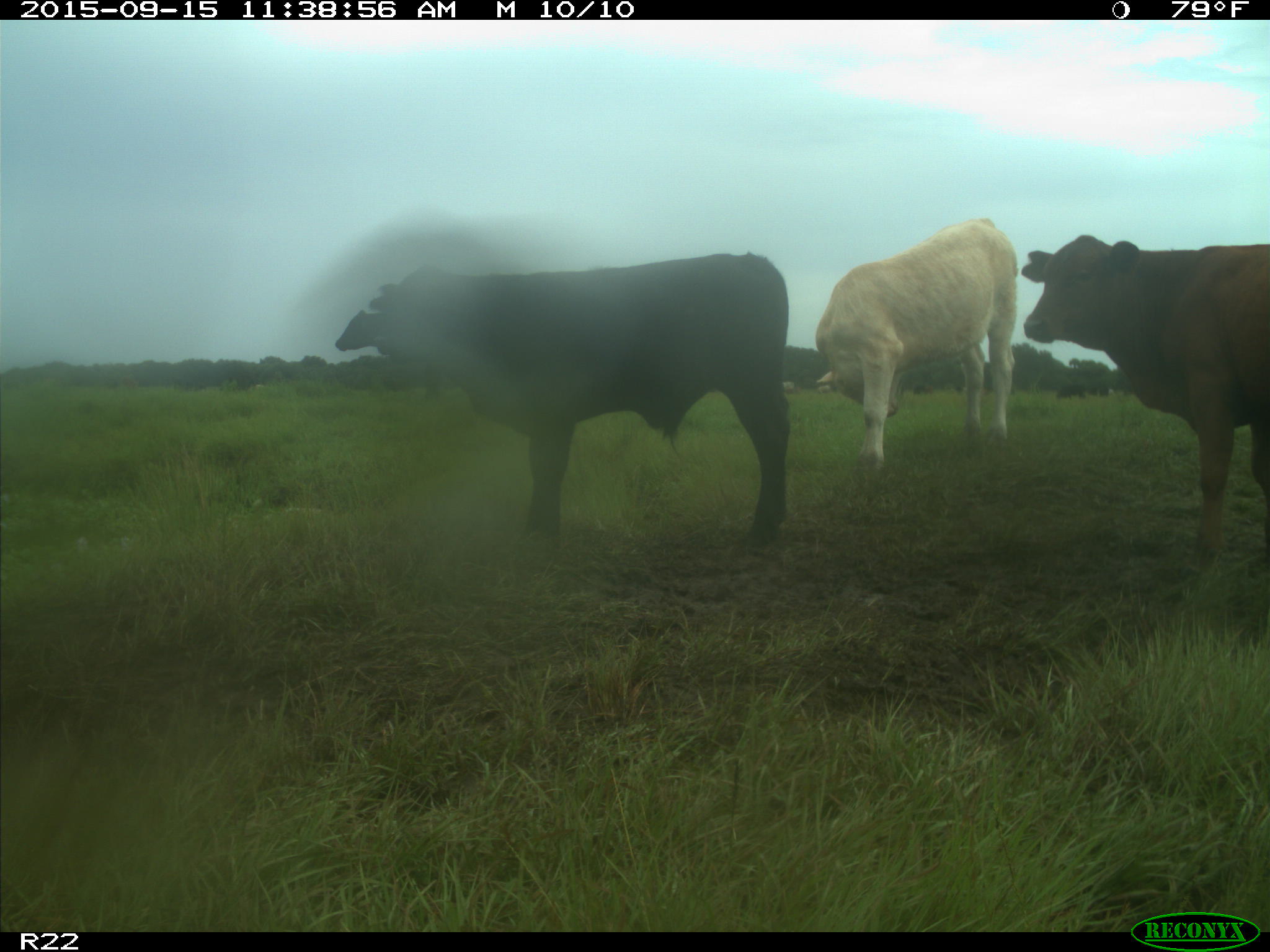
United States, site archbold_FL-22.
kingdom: Animalia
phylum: Chordata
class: Mammalia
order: Artiodactyla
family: Bovidae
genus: Bos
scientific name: Bos taurus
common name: domestic cow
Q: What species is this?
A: Bos taurus (domestic cow).